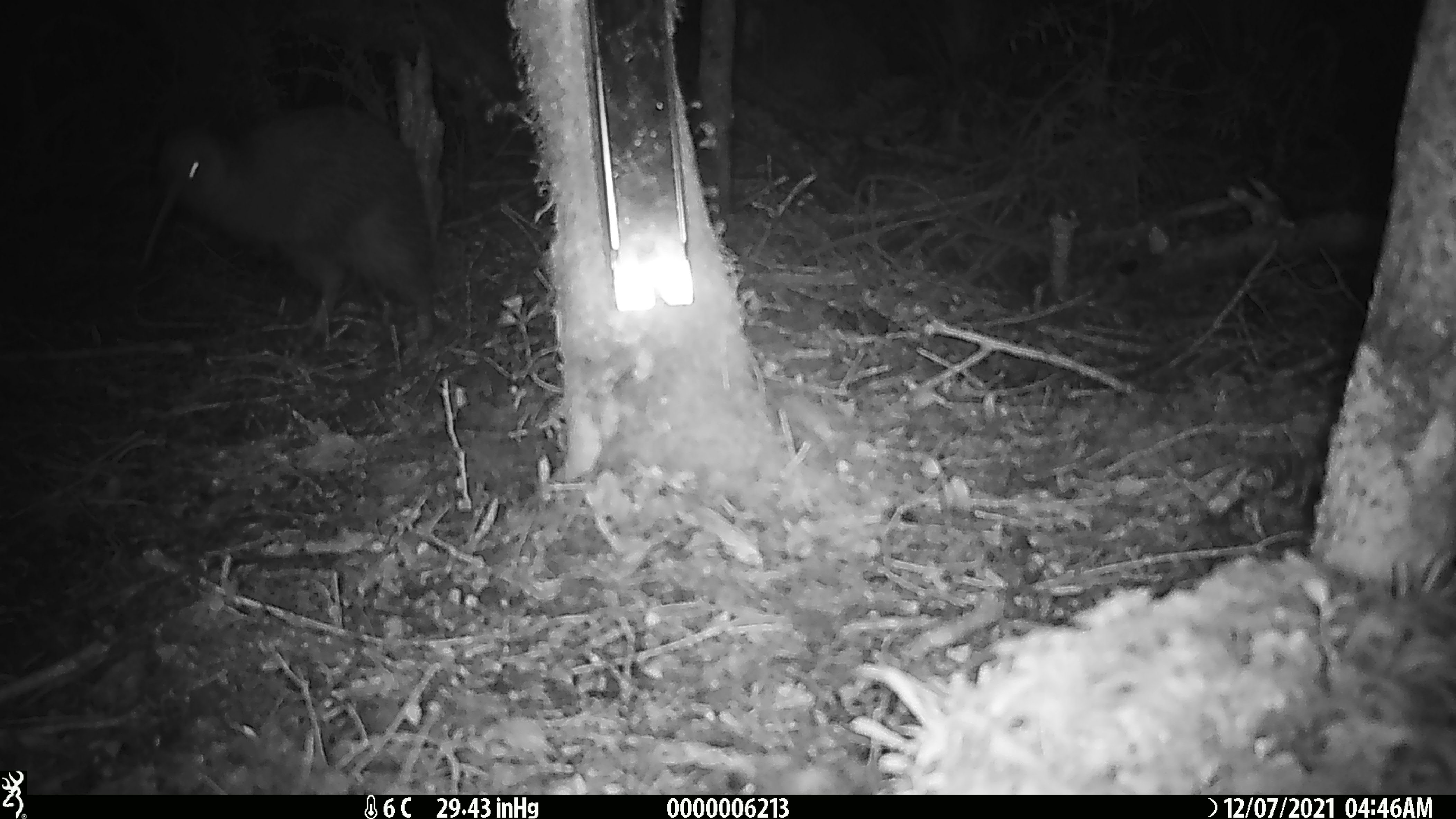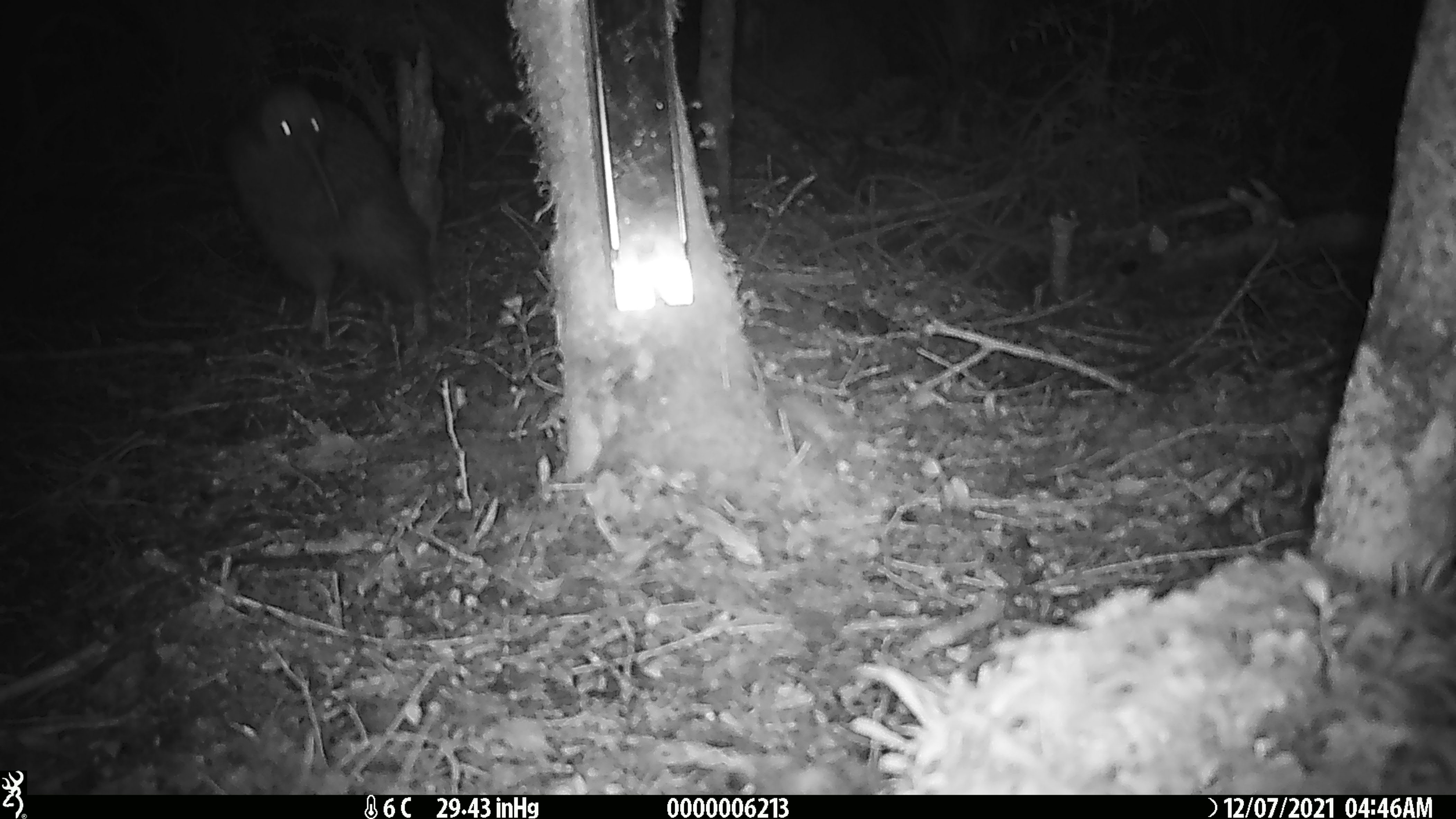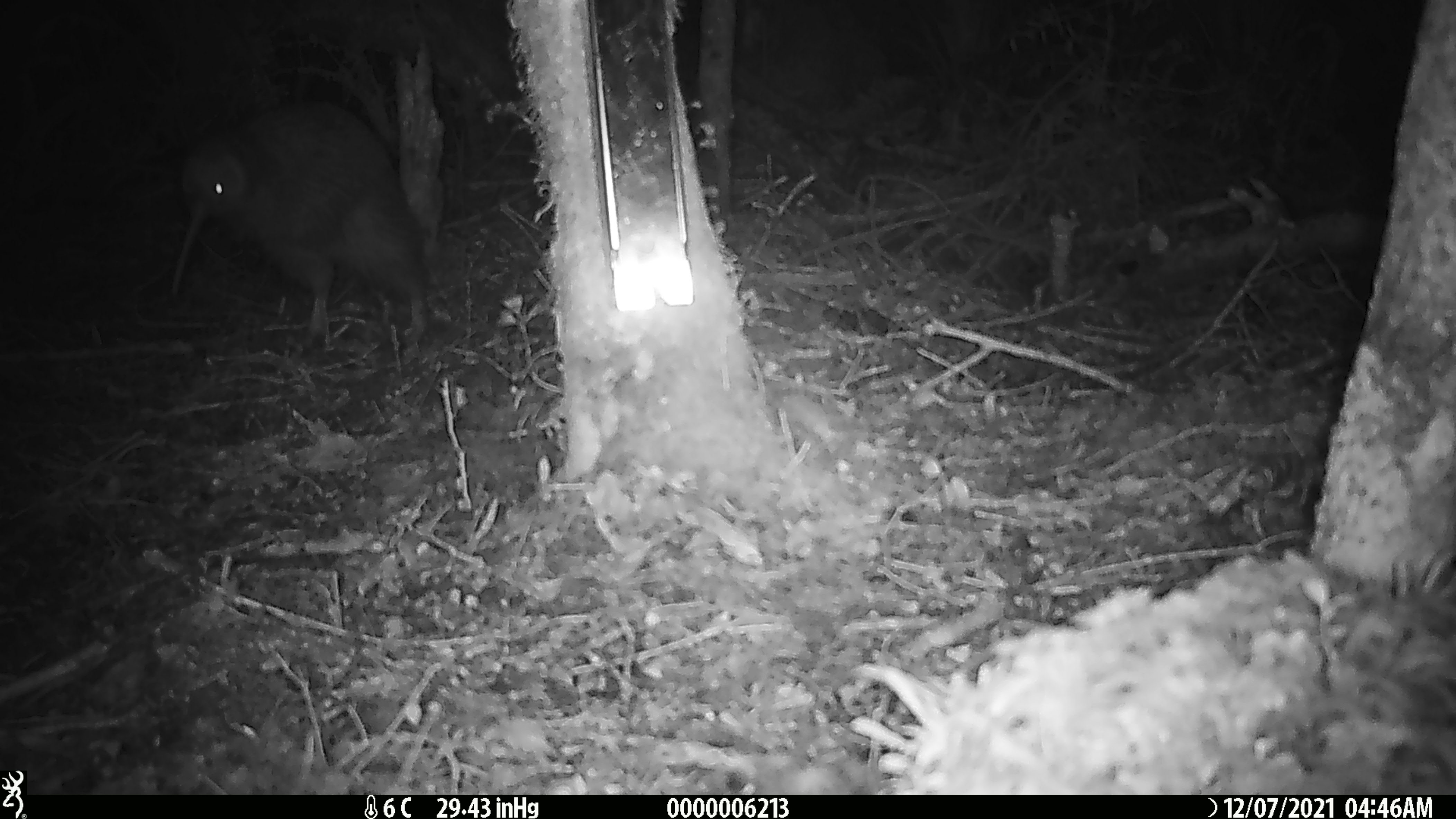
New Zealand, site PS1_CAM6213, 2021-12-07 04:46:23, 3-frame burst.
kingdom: Animalia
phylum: Chordata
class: Aves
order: Apterygiformes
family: Apterygidae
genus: Apteryx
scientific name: Apteryx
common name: kiwi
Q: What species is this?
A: Kiwi (Apteryx).